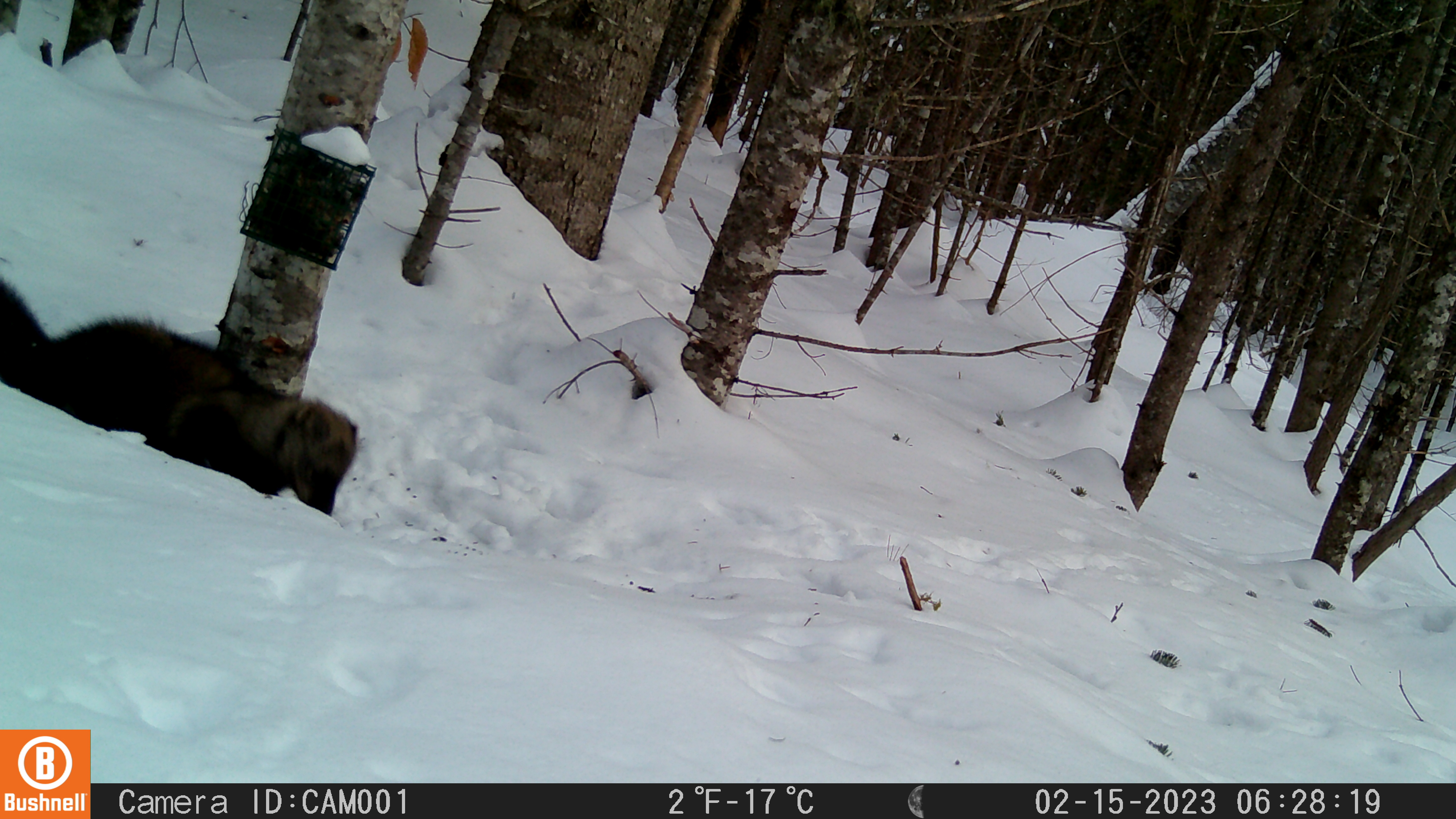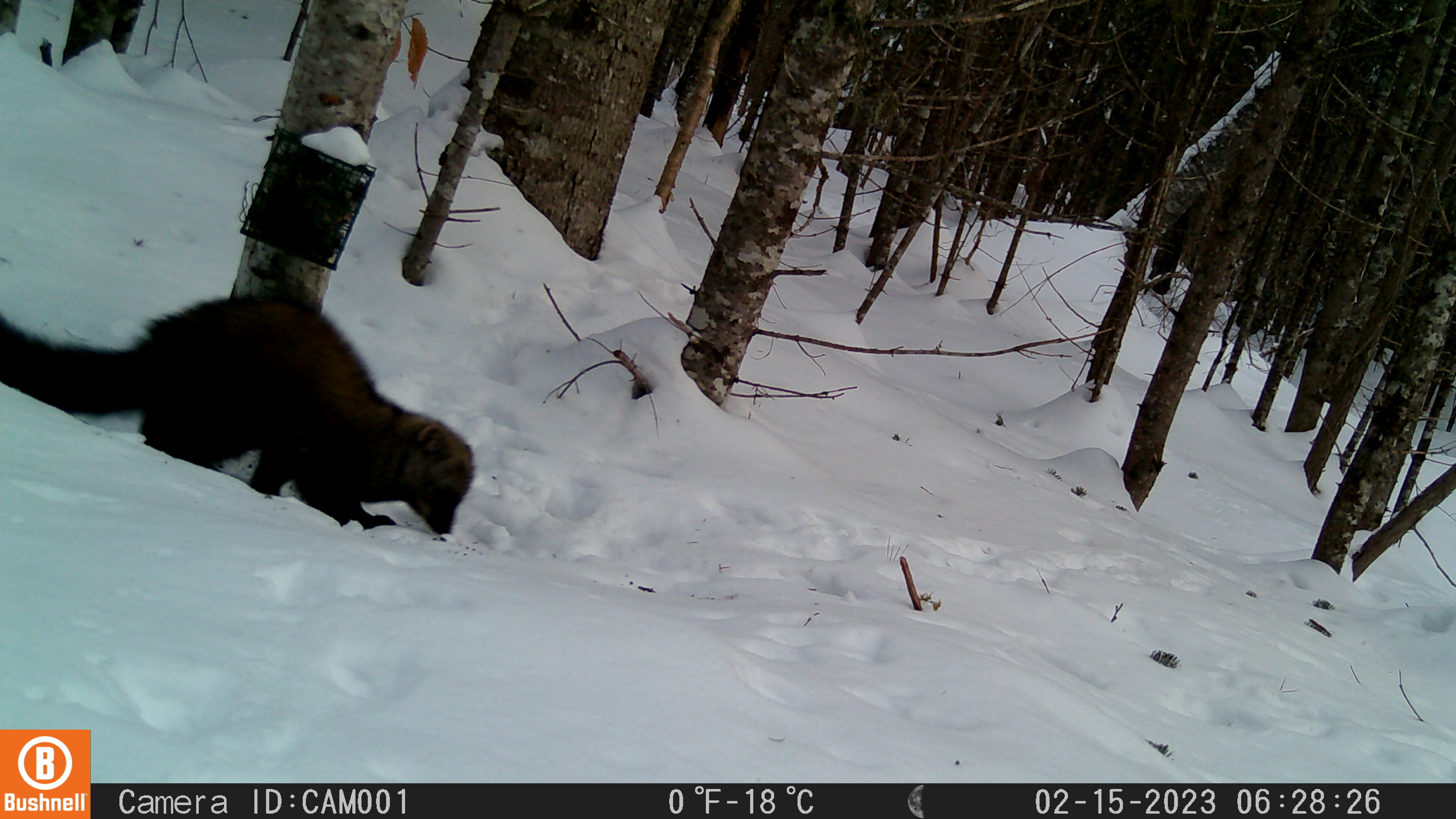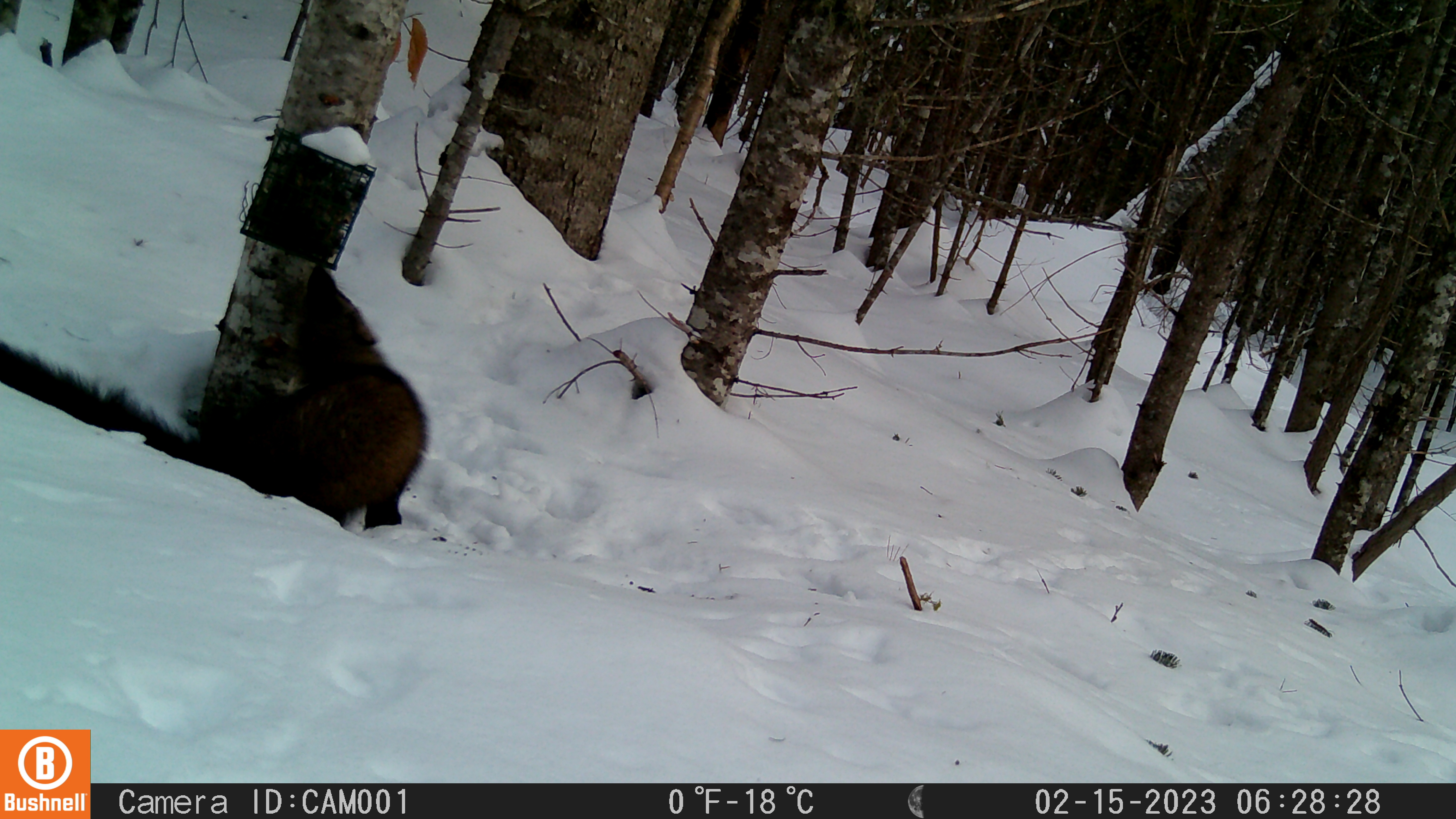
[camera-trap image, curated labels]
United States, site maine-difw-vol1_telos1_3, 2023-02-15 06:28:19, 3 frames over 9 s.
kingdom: Animalia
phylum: Chordata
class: Mammalia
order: Carnivora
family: Mustelidae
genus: Pekania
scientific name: Pekania pennanti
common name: fisher